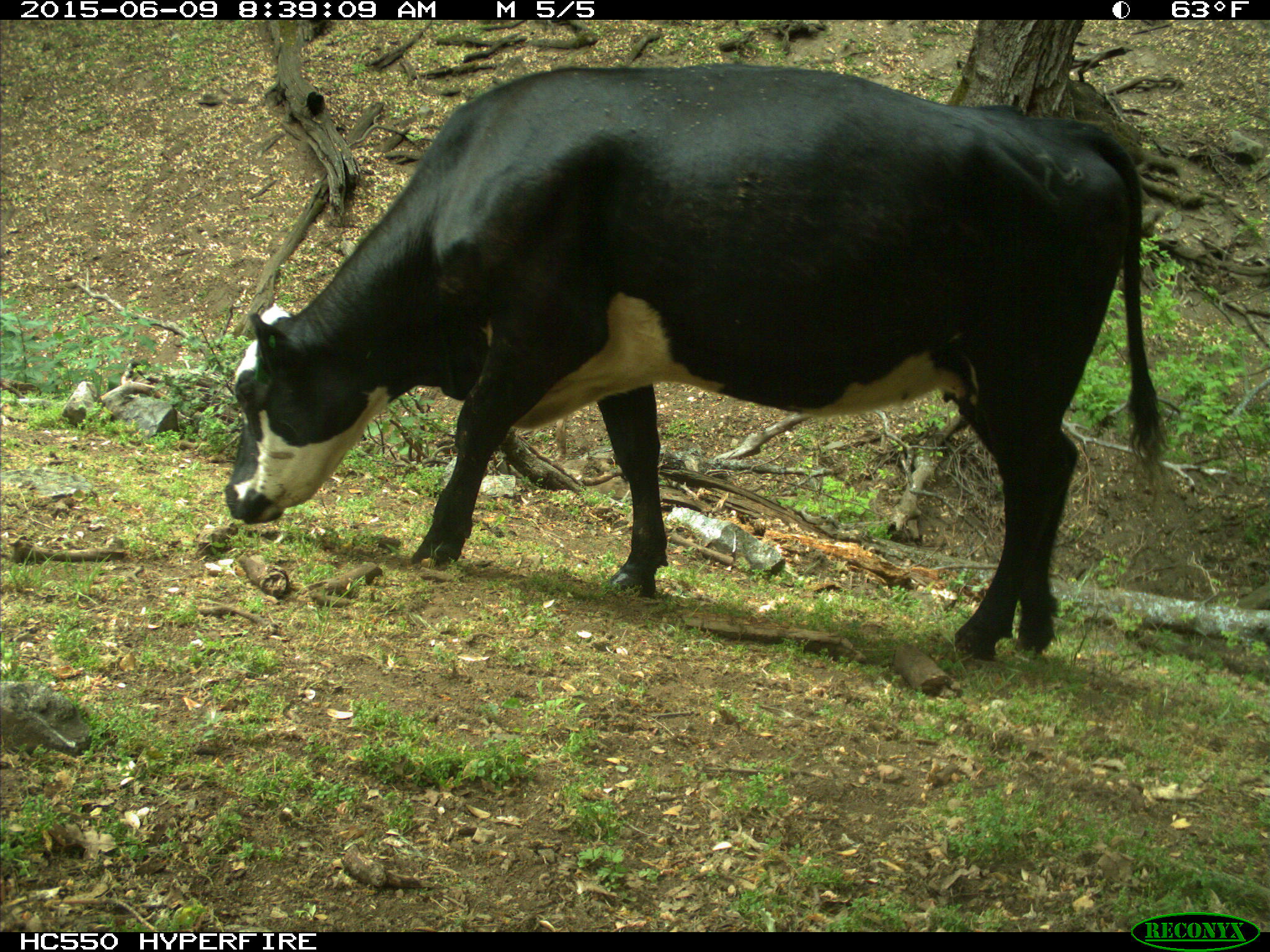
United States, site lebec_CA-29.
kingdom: Animalia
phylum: Chordata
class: Mammalia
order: Artiodactyla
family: Bovidae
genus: Bos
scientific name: Bos taurus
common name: domestic cow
Bos taurus (domestic cow).